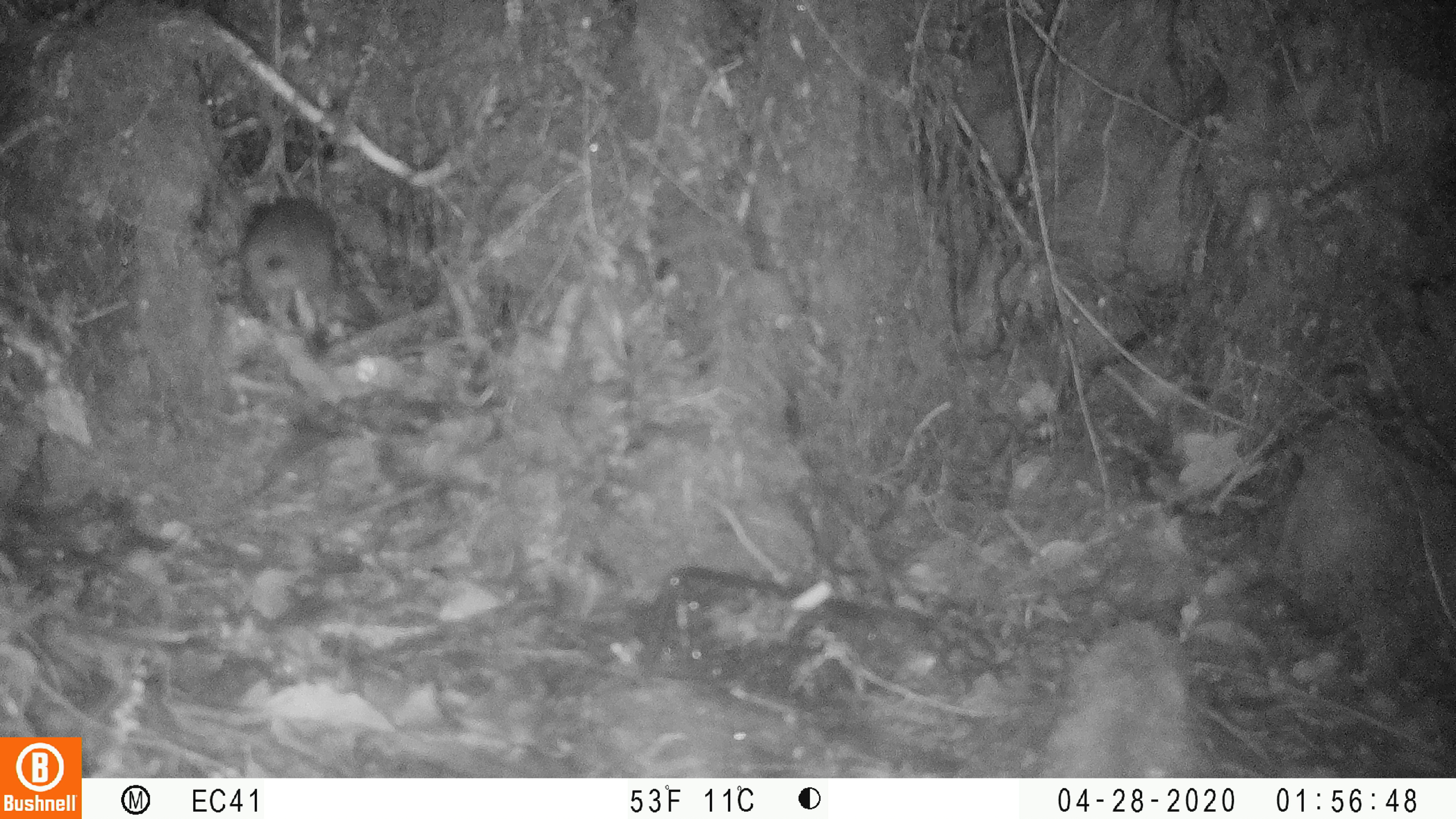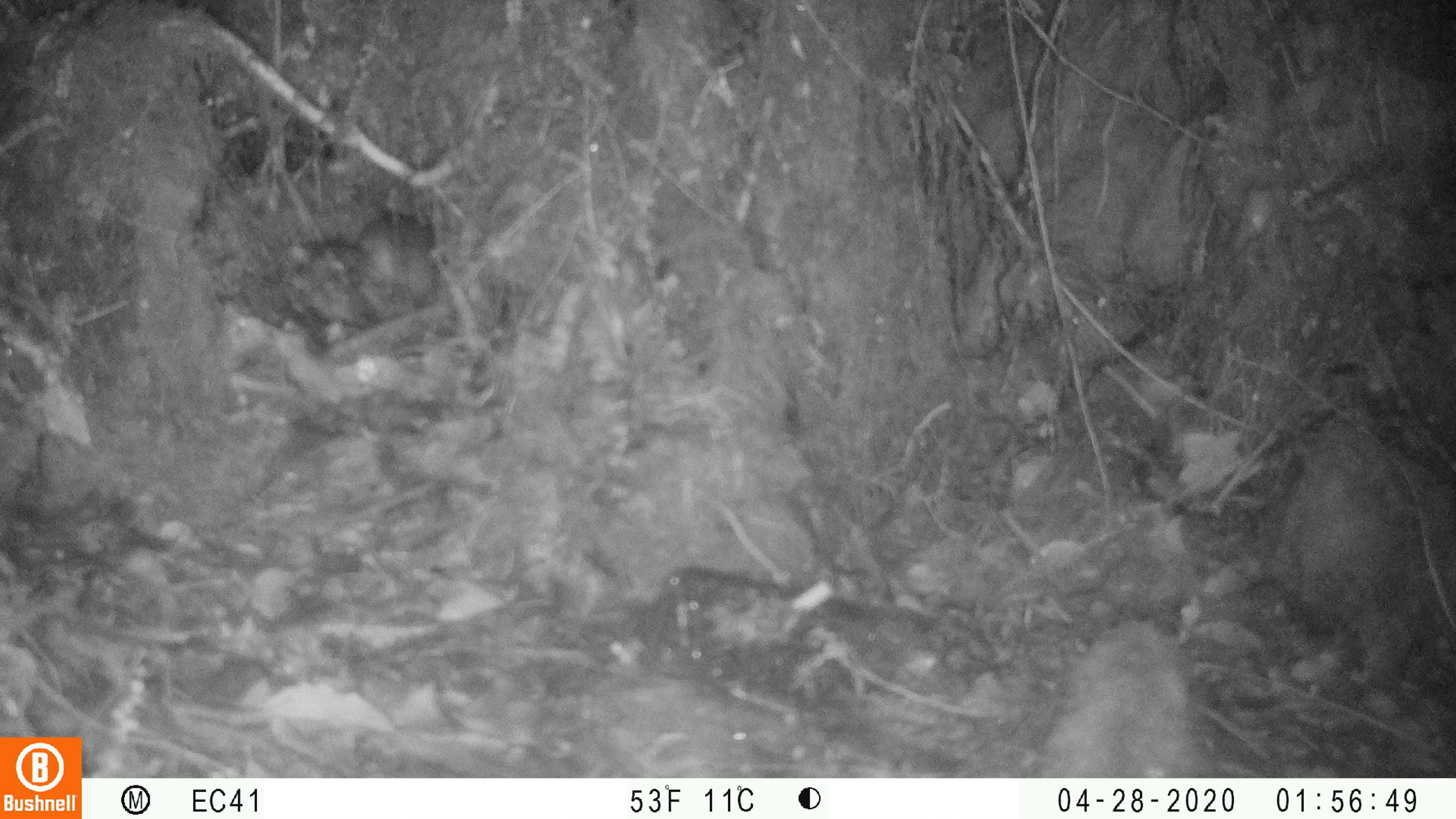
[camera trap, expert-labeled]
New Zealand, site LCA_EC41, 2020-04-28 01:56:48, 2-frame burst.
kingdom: Animalia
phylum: Chordata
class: Mammalia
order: Rodentia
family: Muridae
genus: Rattus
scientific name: Rattus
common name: rat